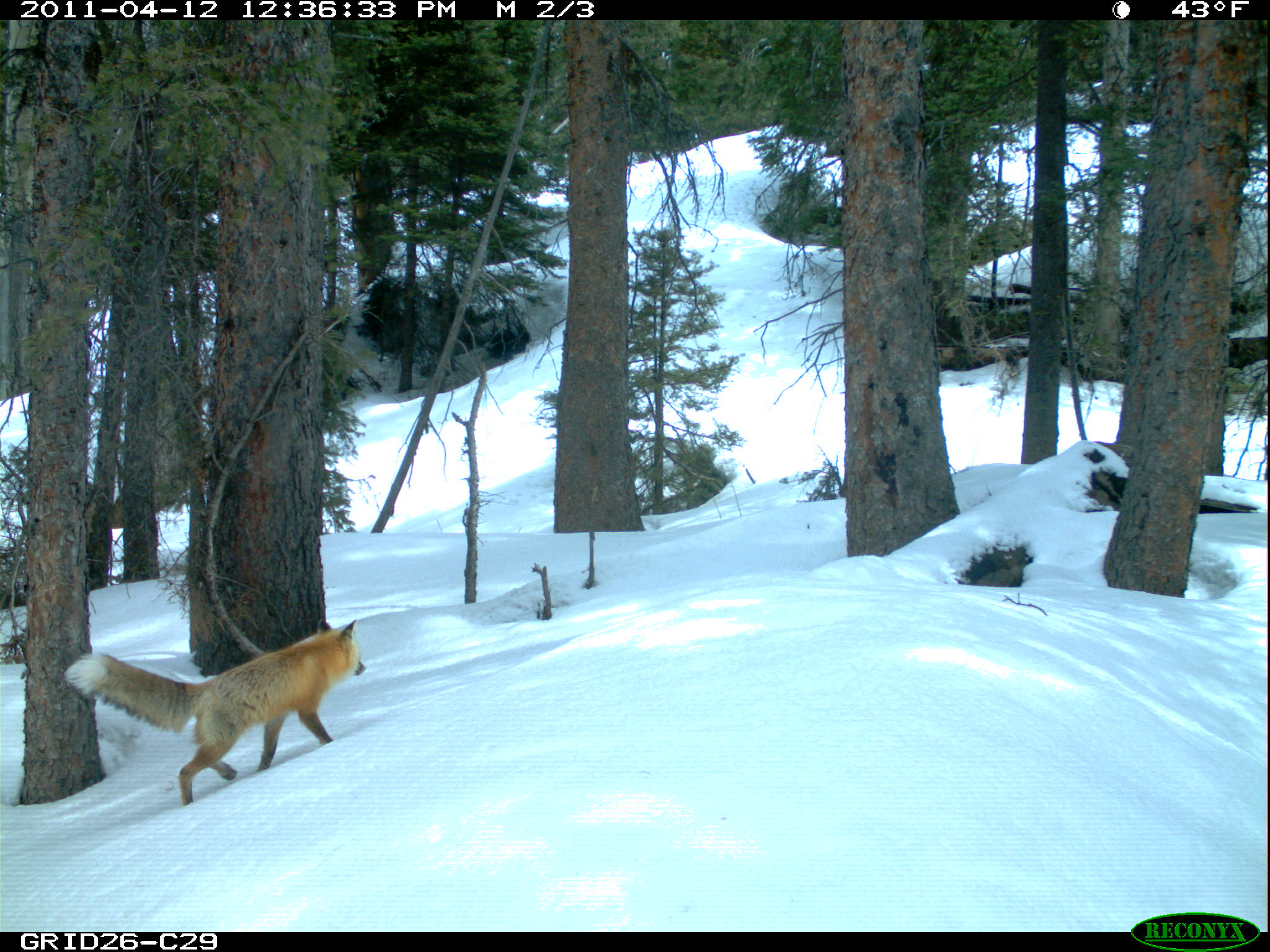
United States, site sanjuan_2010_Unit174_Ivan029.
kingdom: Animalia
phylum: Chordata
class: Mammalia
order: Carnivora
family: Canidae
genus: Vulpes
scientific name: Vulpes vulpes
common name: red fox